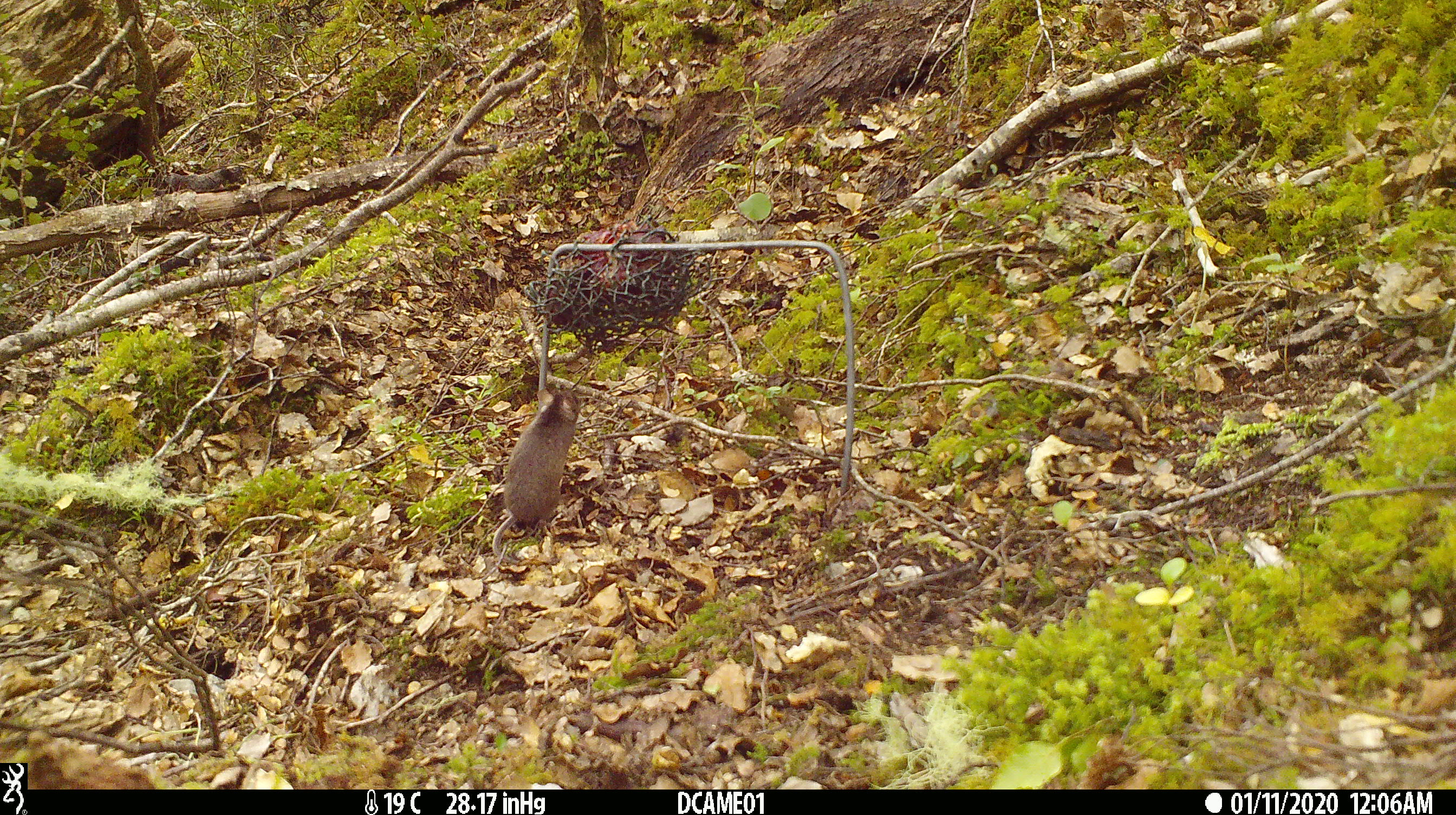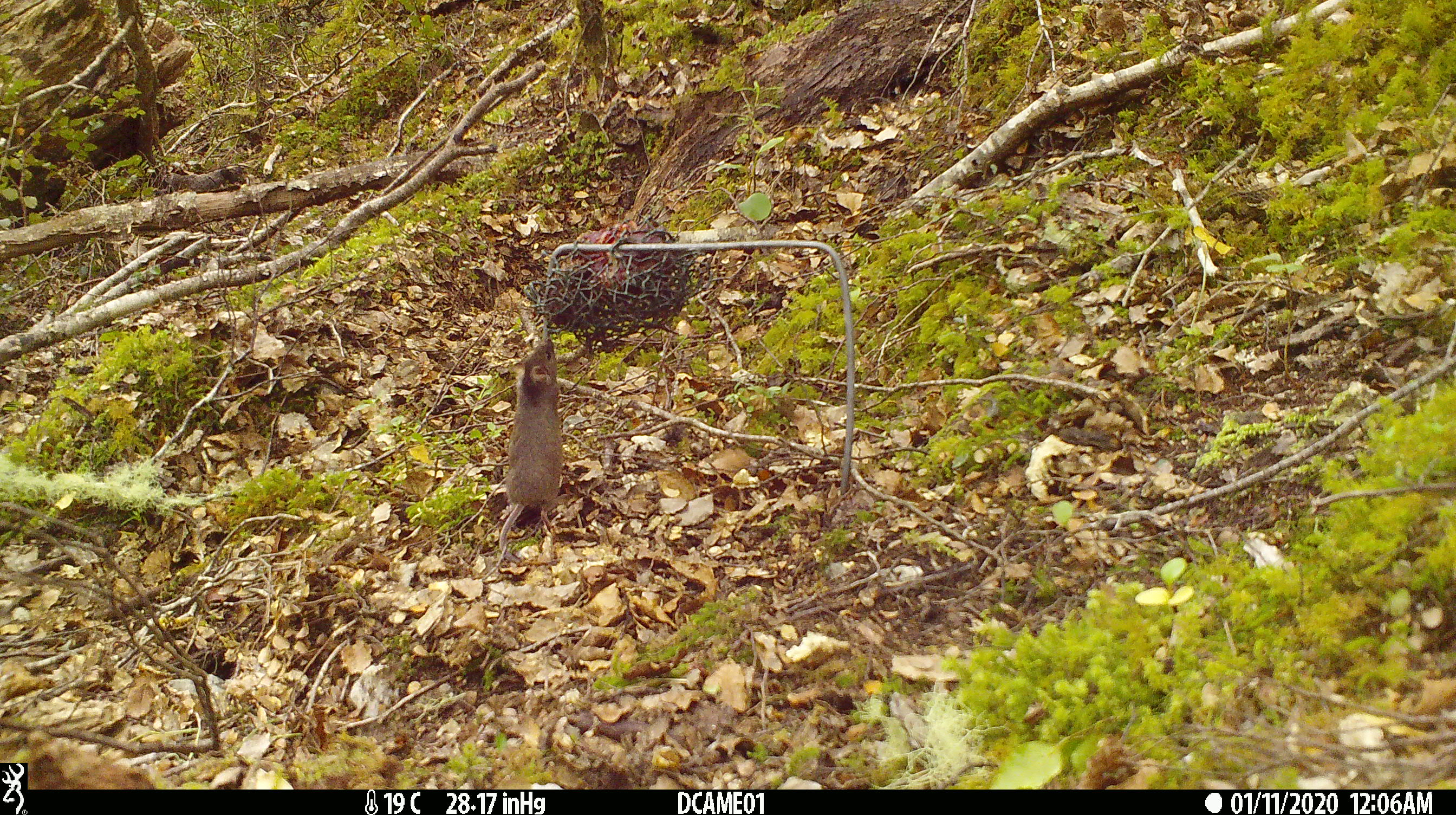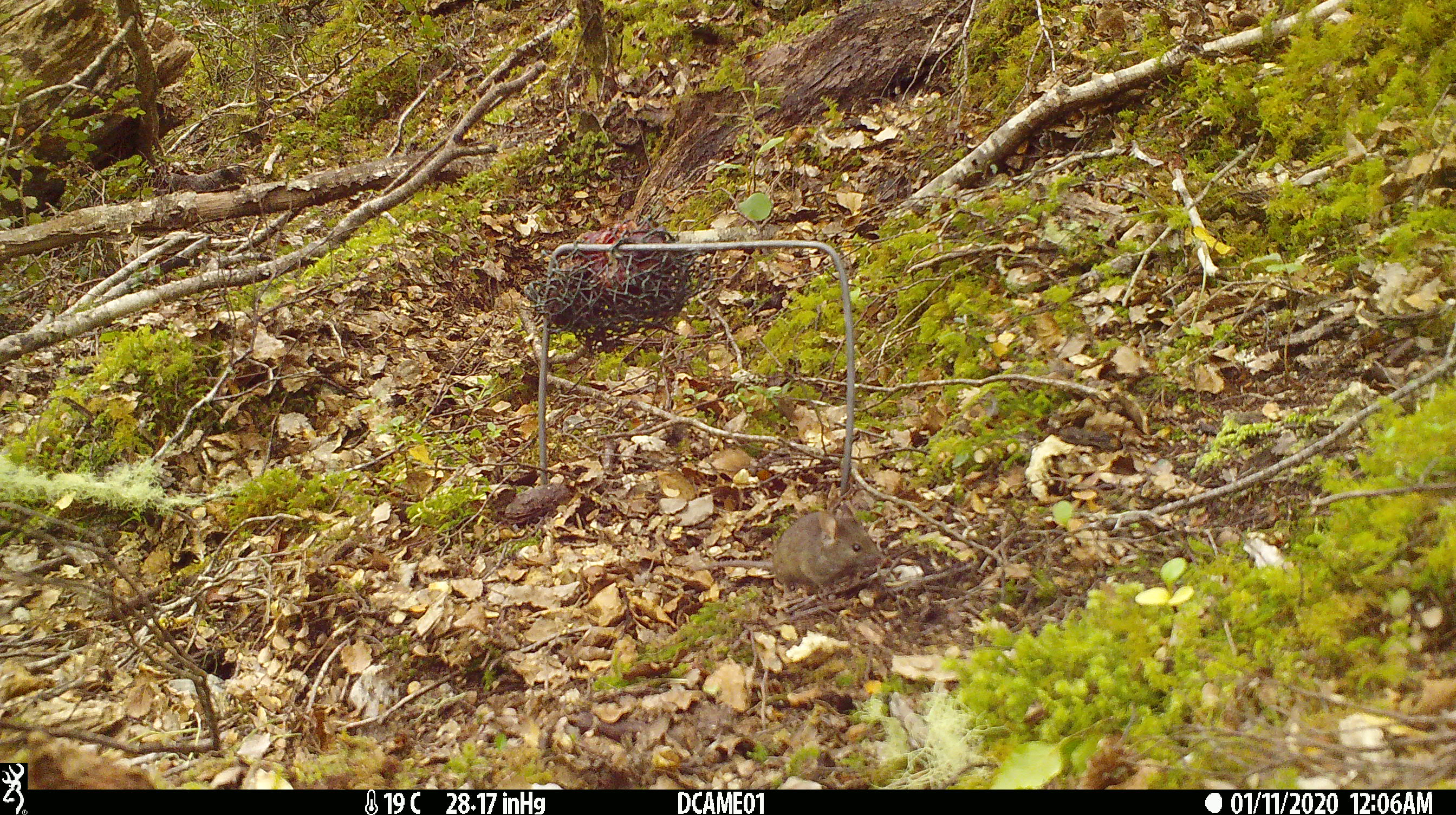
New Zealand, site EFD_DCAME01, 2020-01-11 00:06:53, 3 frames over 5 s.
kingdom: Animalia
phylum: Chordata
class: Mammalia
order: Rodentia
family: Muridae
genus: Mus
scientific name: Mus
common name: mouse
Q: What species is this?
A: Mouse (Mus).